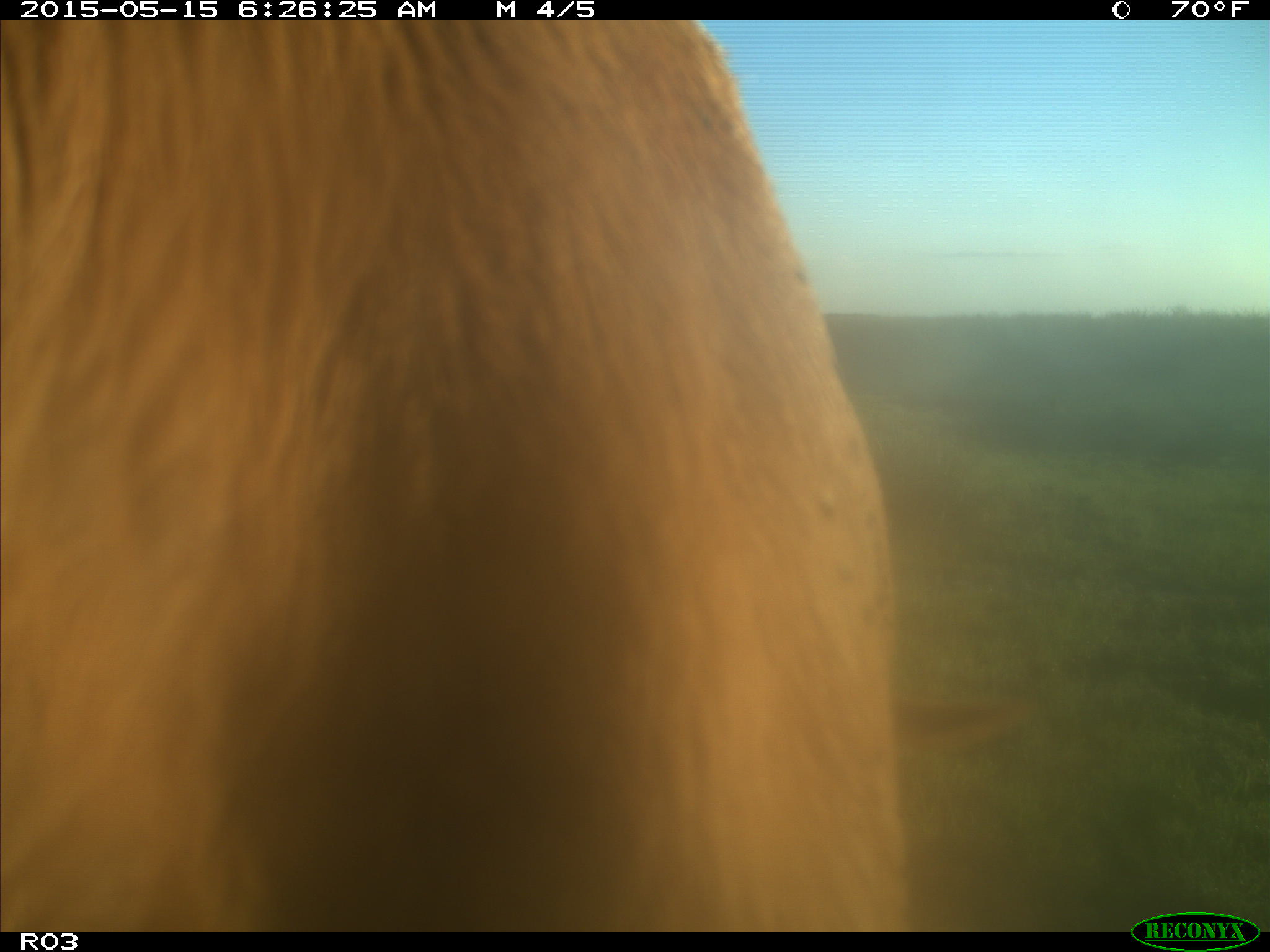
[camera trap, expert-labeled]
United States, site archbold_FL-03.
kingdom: Animalia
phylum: Chordata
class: Mammalia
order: Artiodactyla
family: Bovidae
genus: Bos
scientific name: Bos taurus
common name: domestic cow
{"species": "Bos taurus (domestic cow)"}